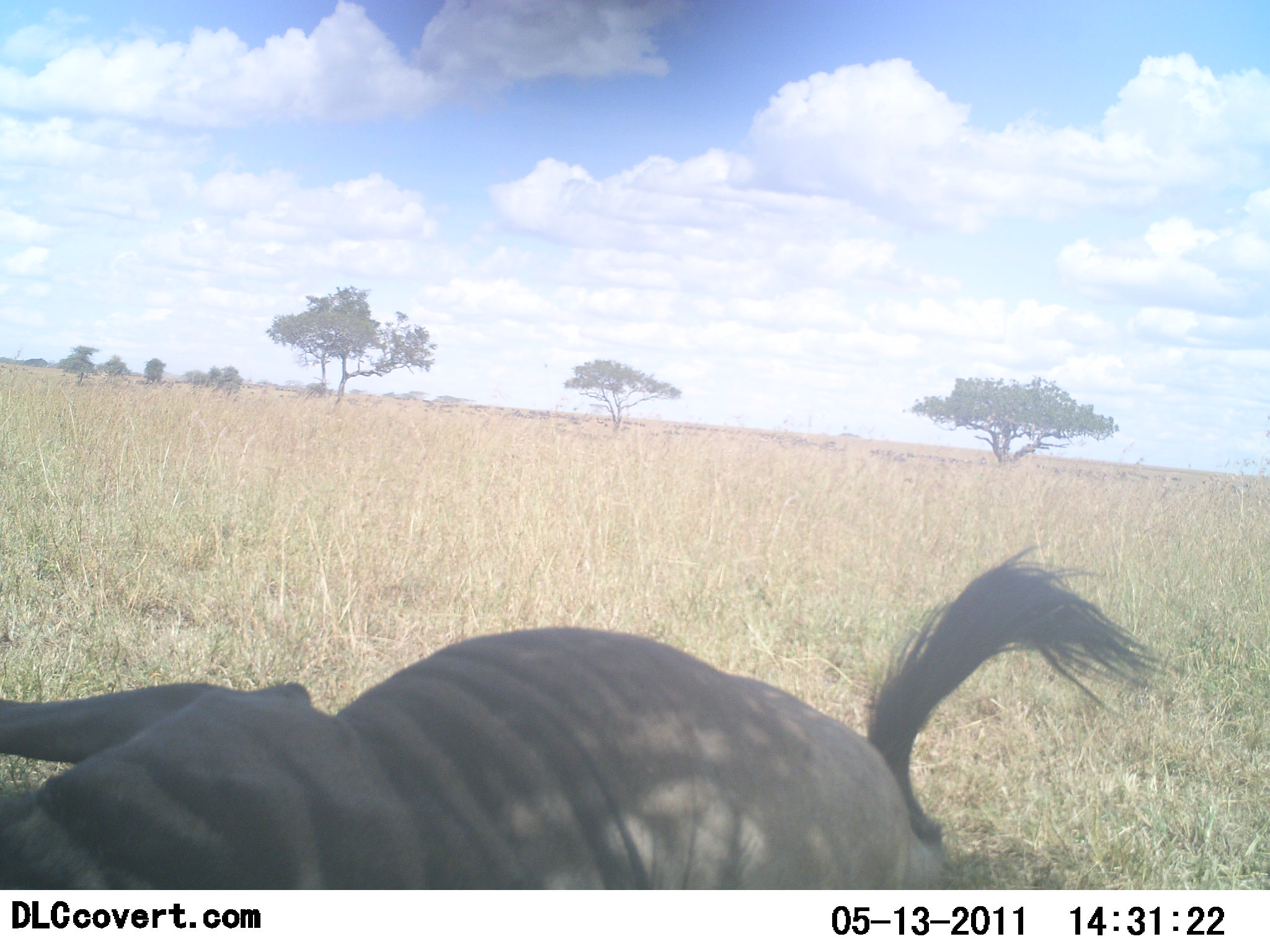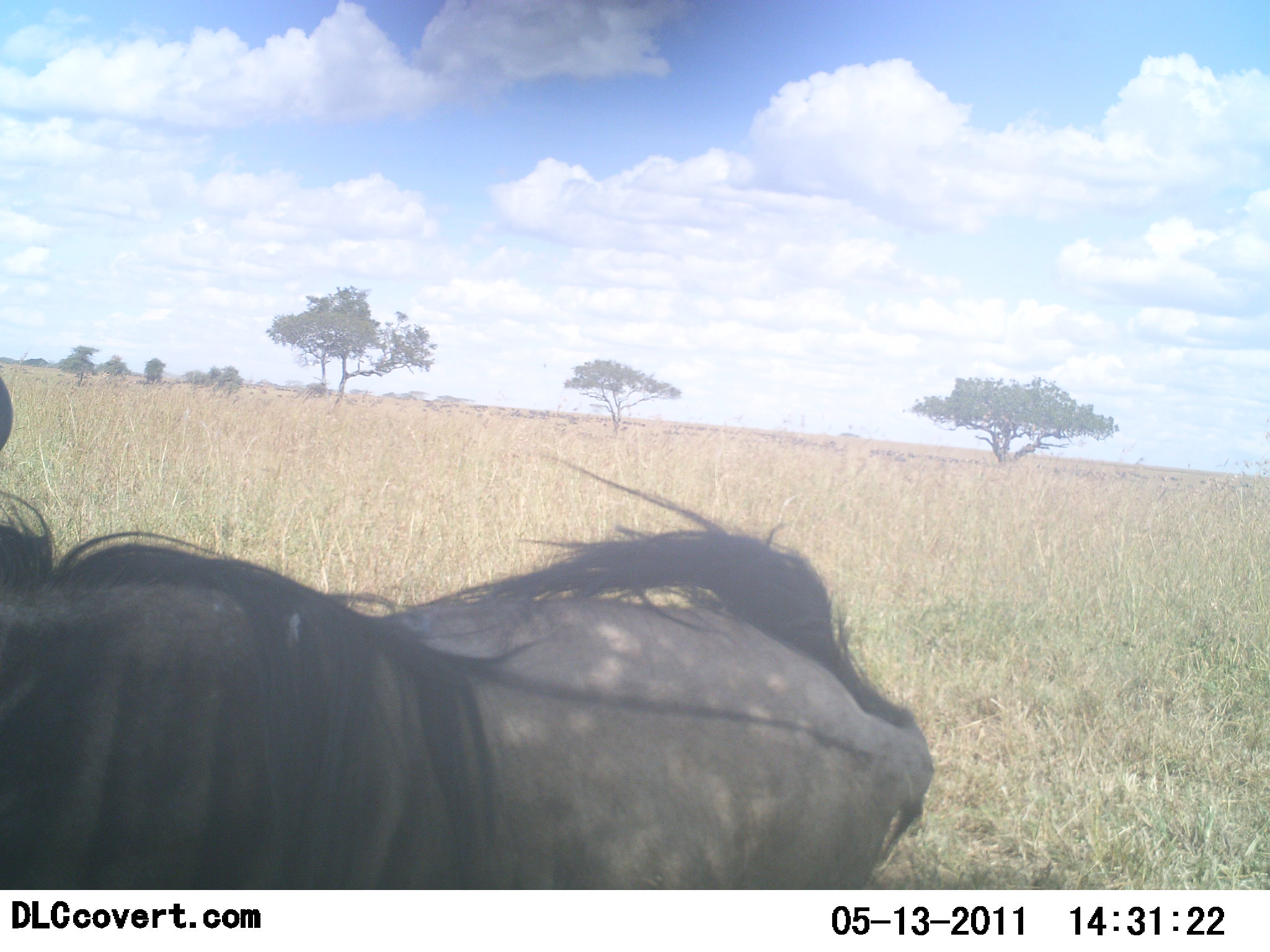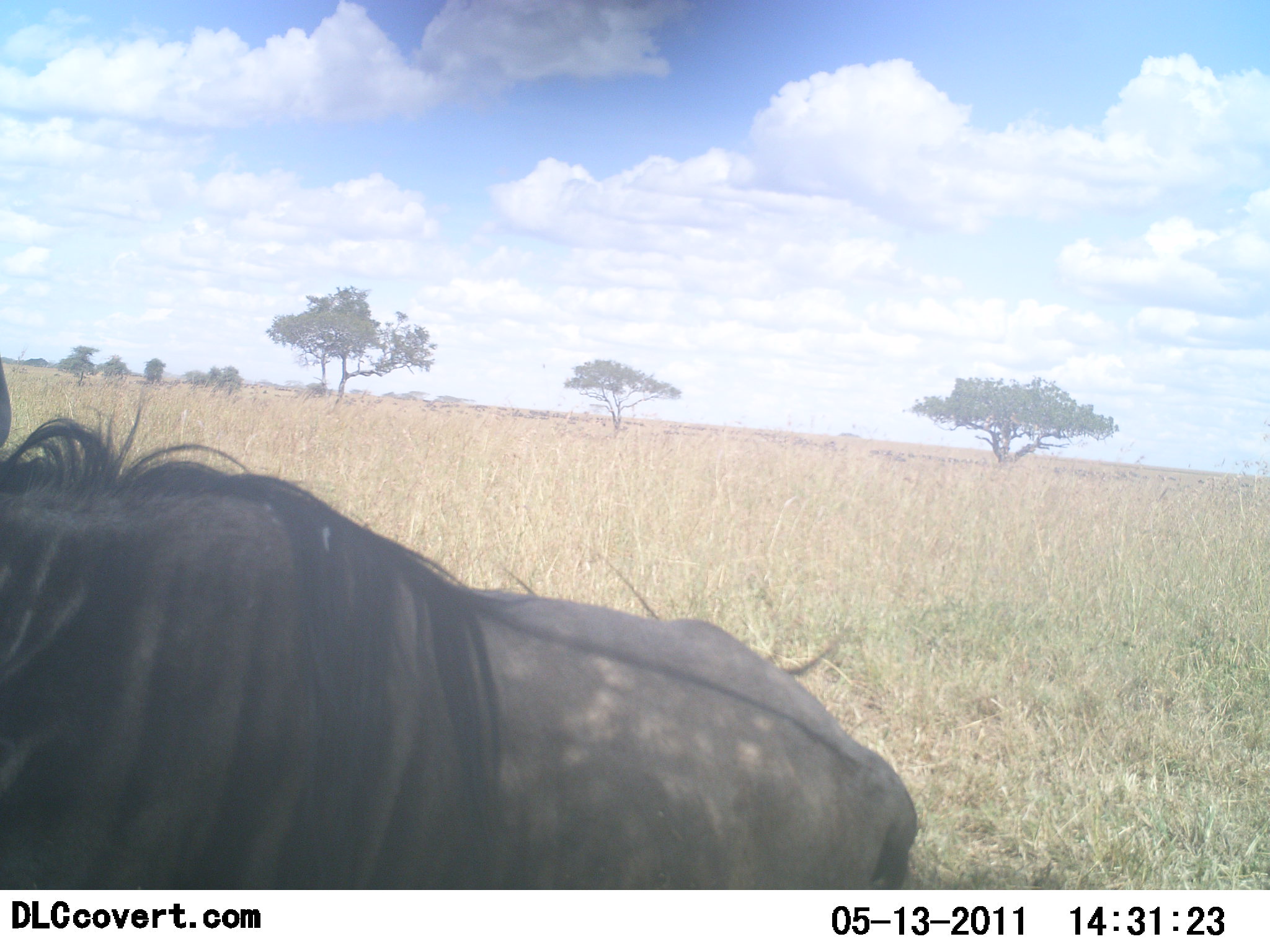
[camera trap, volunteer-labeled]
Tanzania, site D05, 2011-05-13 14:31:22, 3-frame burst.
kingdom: Animalia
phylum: Chordata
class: Mammalia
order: Artiodactyla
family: Bovidae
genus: Connochaetes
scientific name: Connochaetes taurinus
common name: blue wildebeest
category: wildebeest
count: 1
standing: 0%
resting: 83%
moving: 33%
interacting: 0%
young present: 0%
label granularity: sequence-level